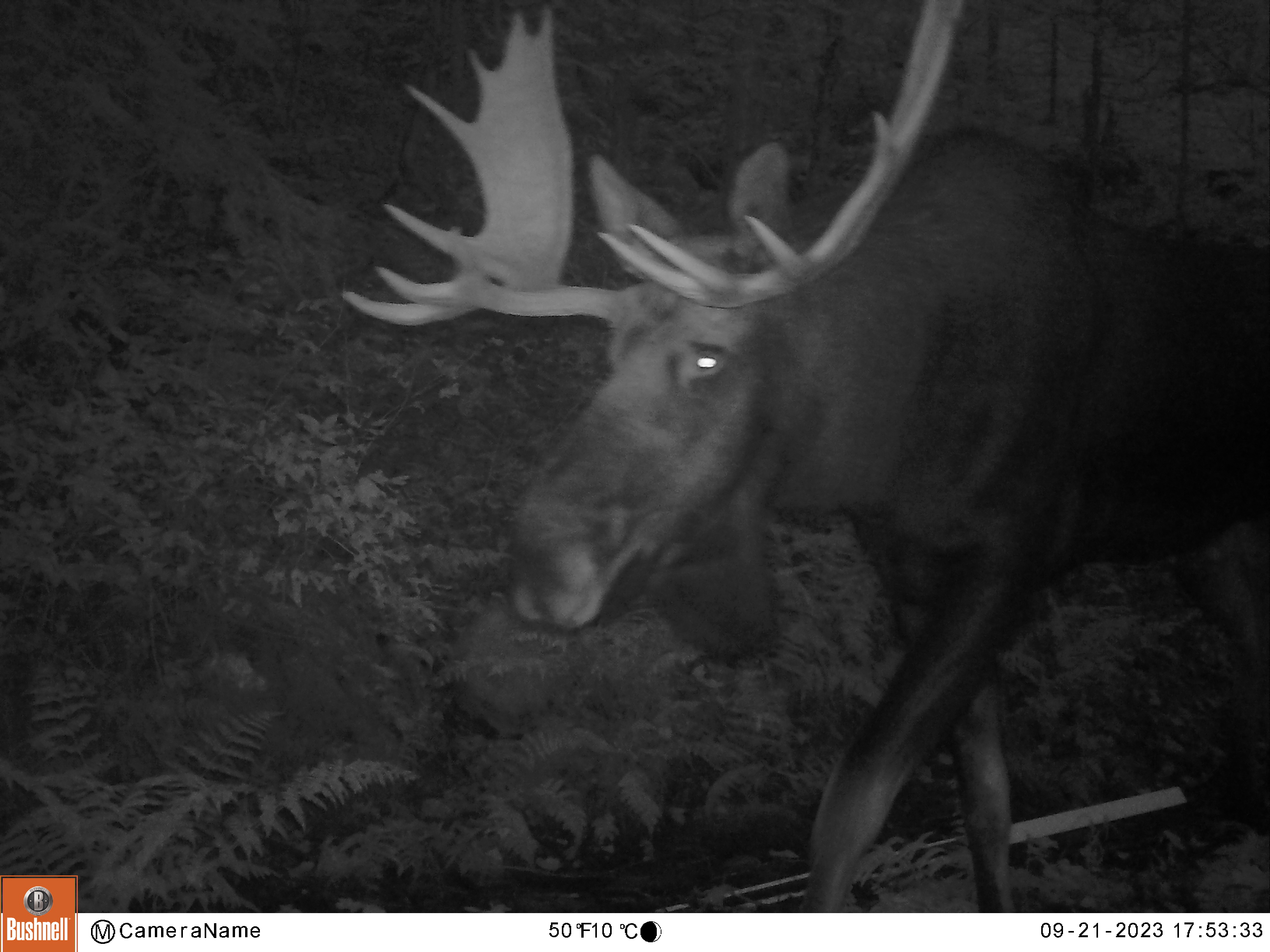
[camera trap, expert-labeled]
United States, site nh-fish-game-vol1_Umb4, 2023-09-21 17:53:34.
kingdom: Animalia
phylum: Chordata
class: Mammalia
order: Artiodactyla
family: Cervidae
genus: Alces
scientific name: Alces alces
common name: moose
Moose (Alces alces).